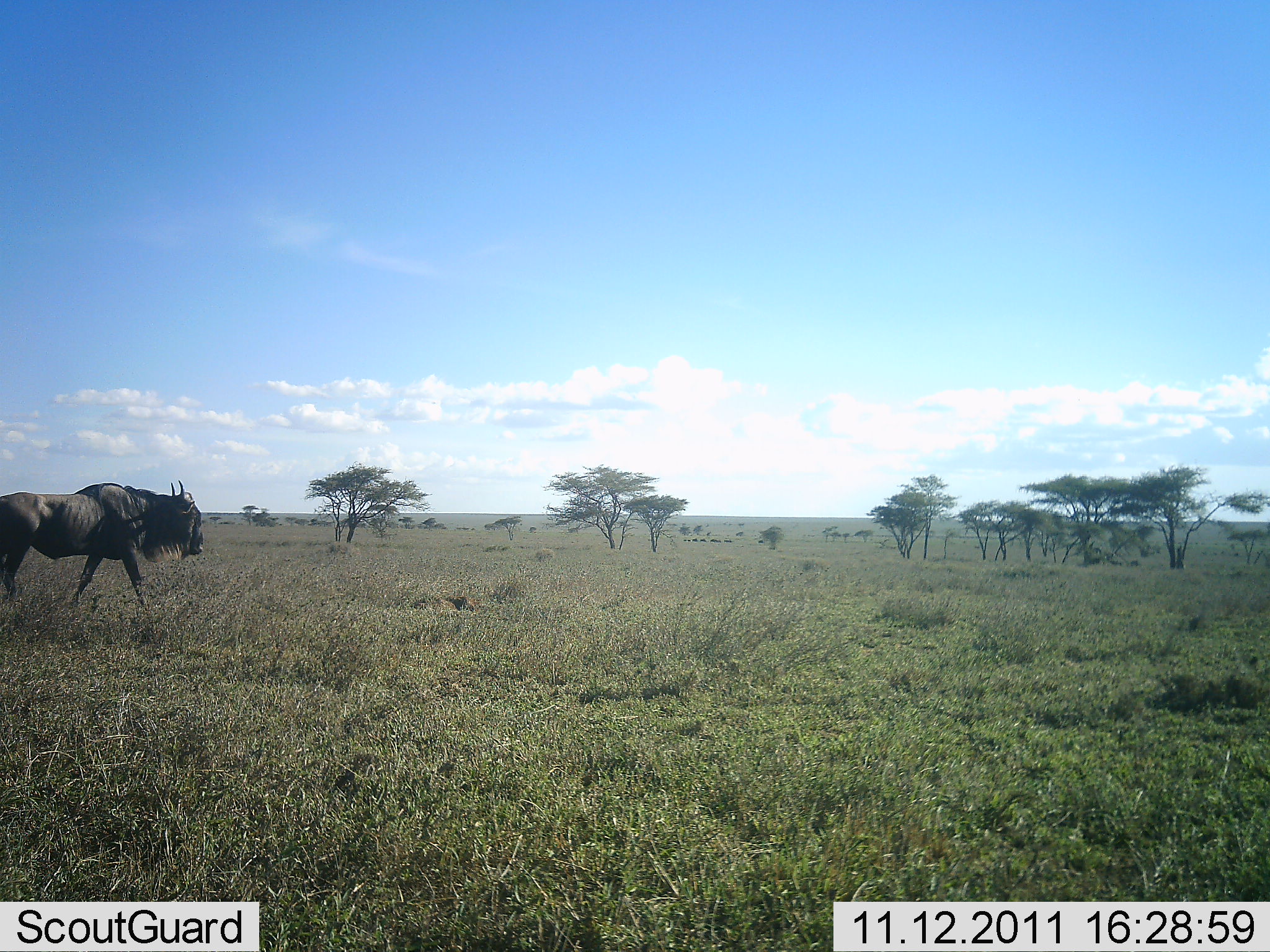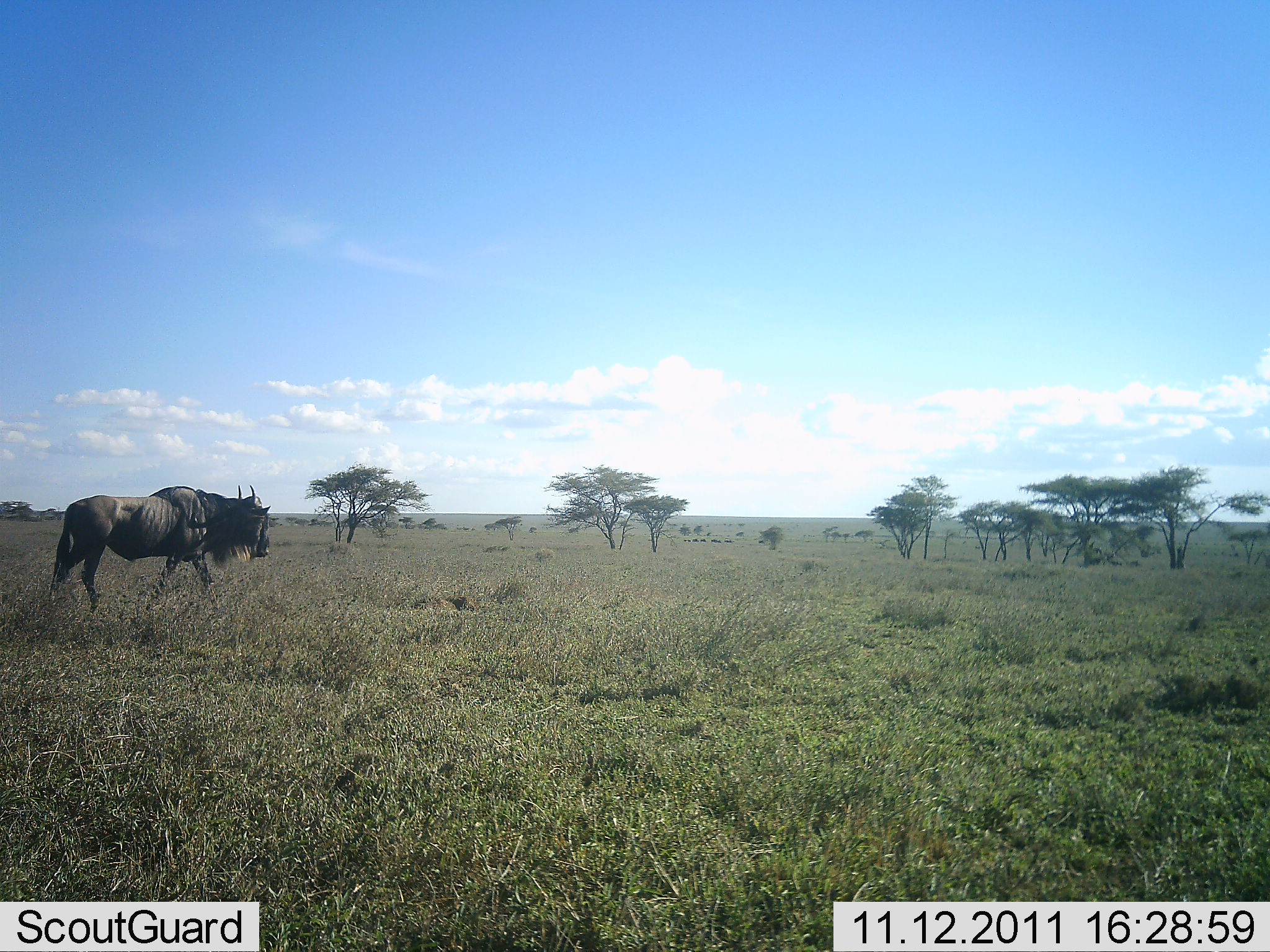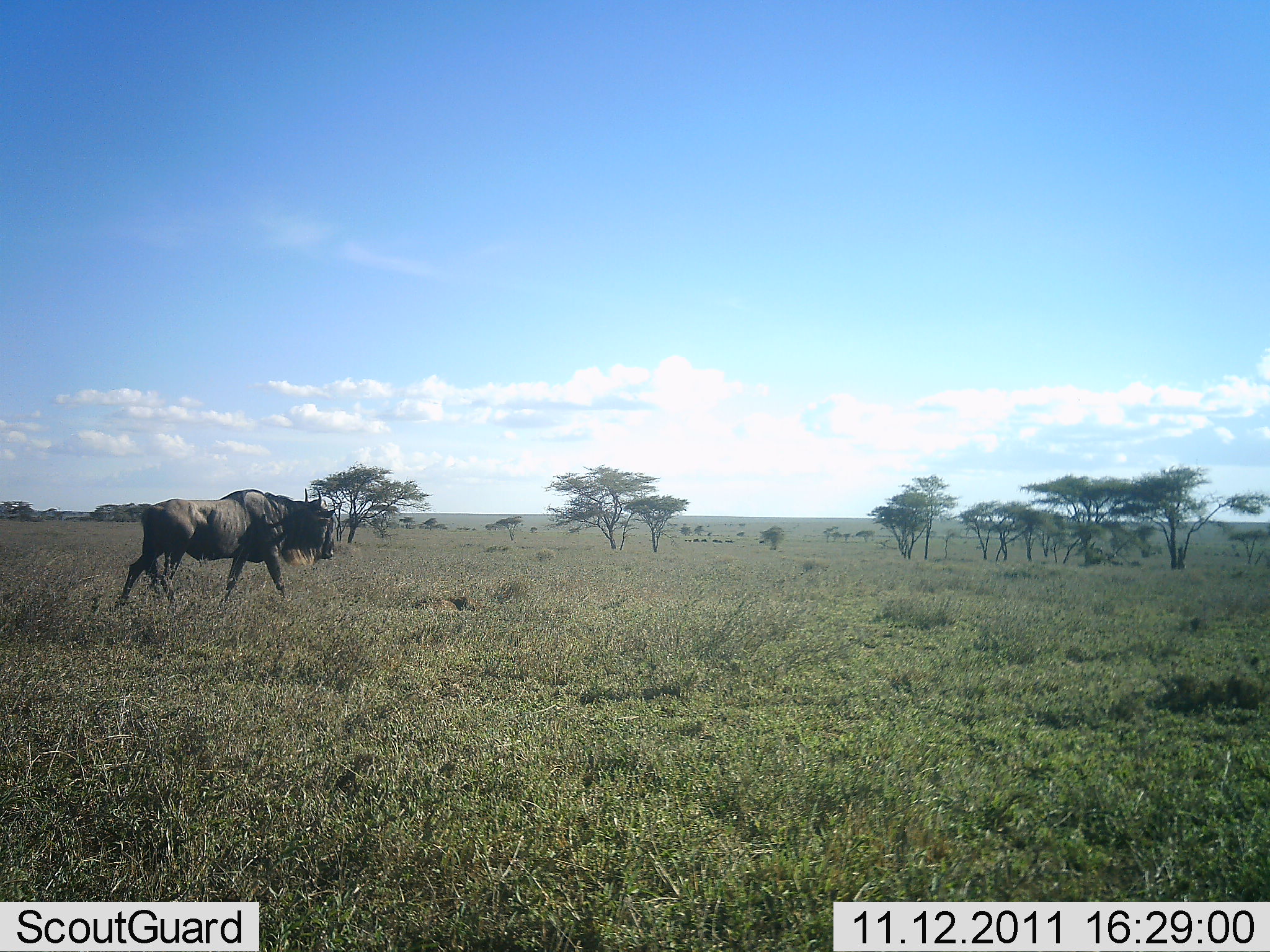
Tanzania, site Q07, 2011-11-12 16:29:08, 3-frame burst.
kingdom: Animalia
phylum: Chordata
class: Mammalia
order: Artiodactyla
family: Bovidae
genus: Connochaetes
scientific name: Connochaetes taurinus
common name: blue wildebeest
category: wildebeest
Wildebeest (blue wildebeest) (Connochaetes taurinus), count 1. Behavior (volunteer vote fractions): standing 7%, resting 0%, moving 93%, interacting 0%. Young present (vote fraction): 0%. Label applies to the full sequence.